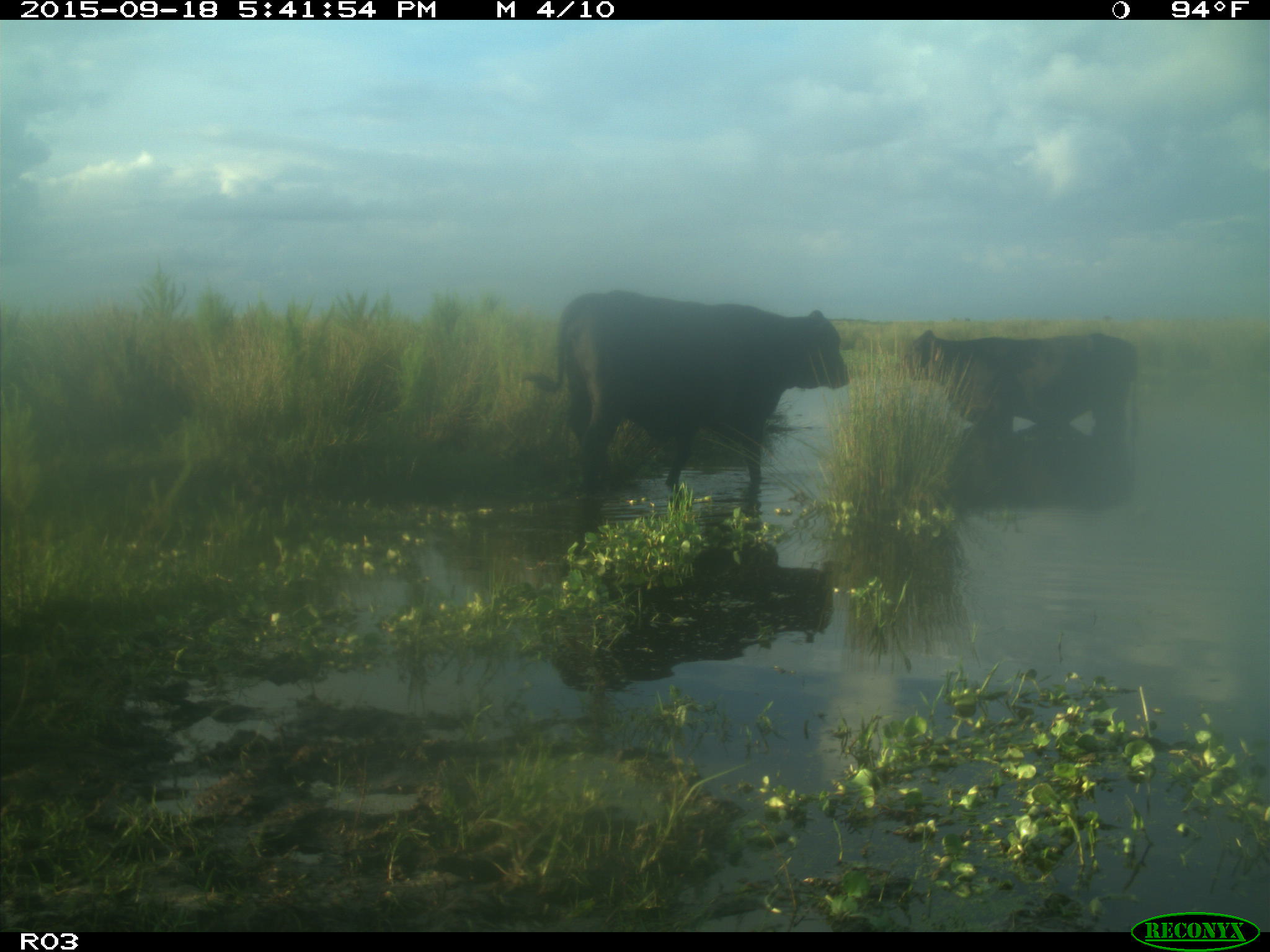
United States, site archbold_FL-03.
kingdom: Animalia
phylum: Chordata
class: Mammalia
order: Artiodactyla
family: Bovidae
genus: Bos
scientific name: Bos taurus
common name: domestic cow